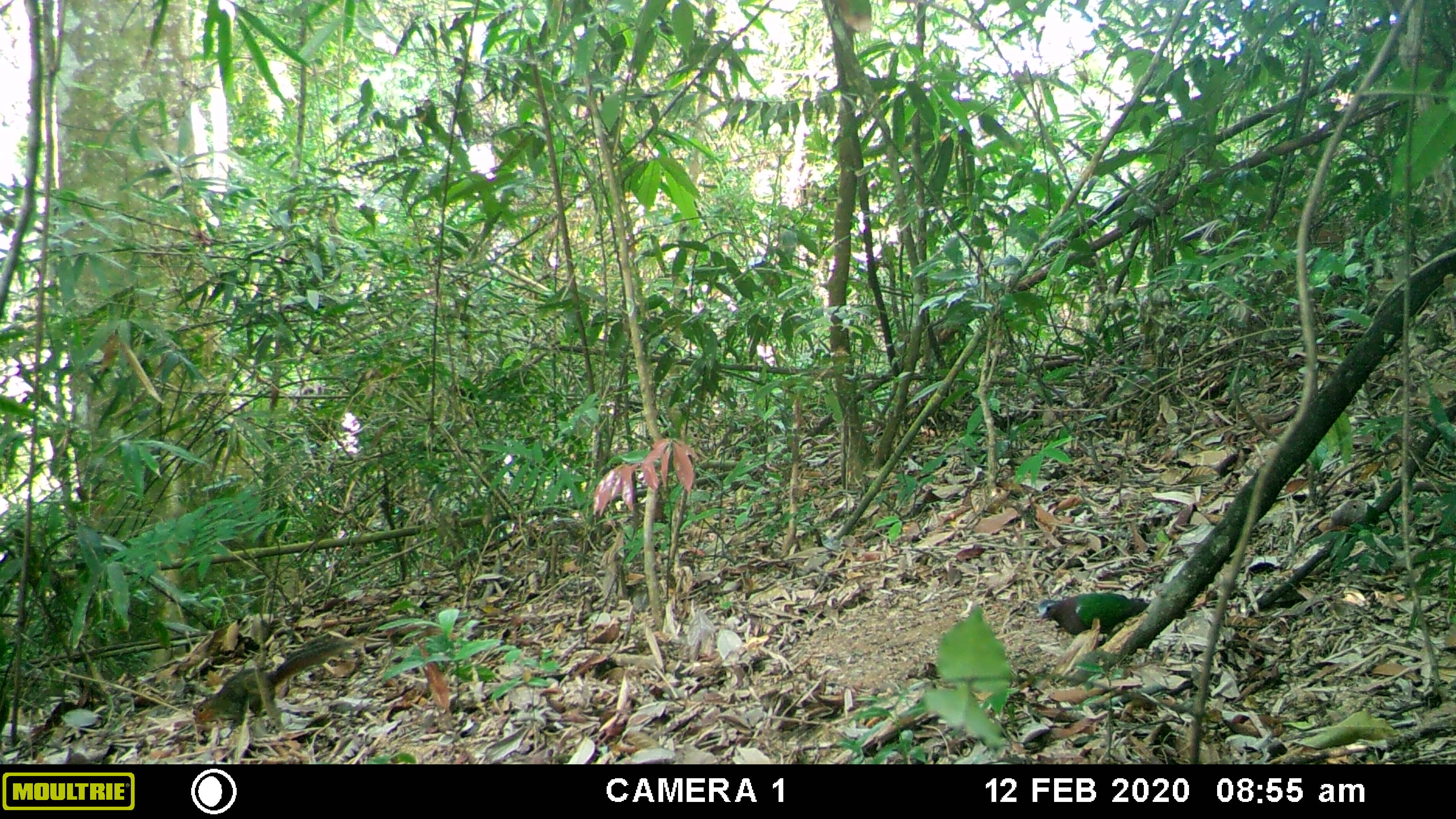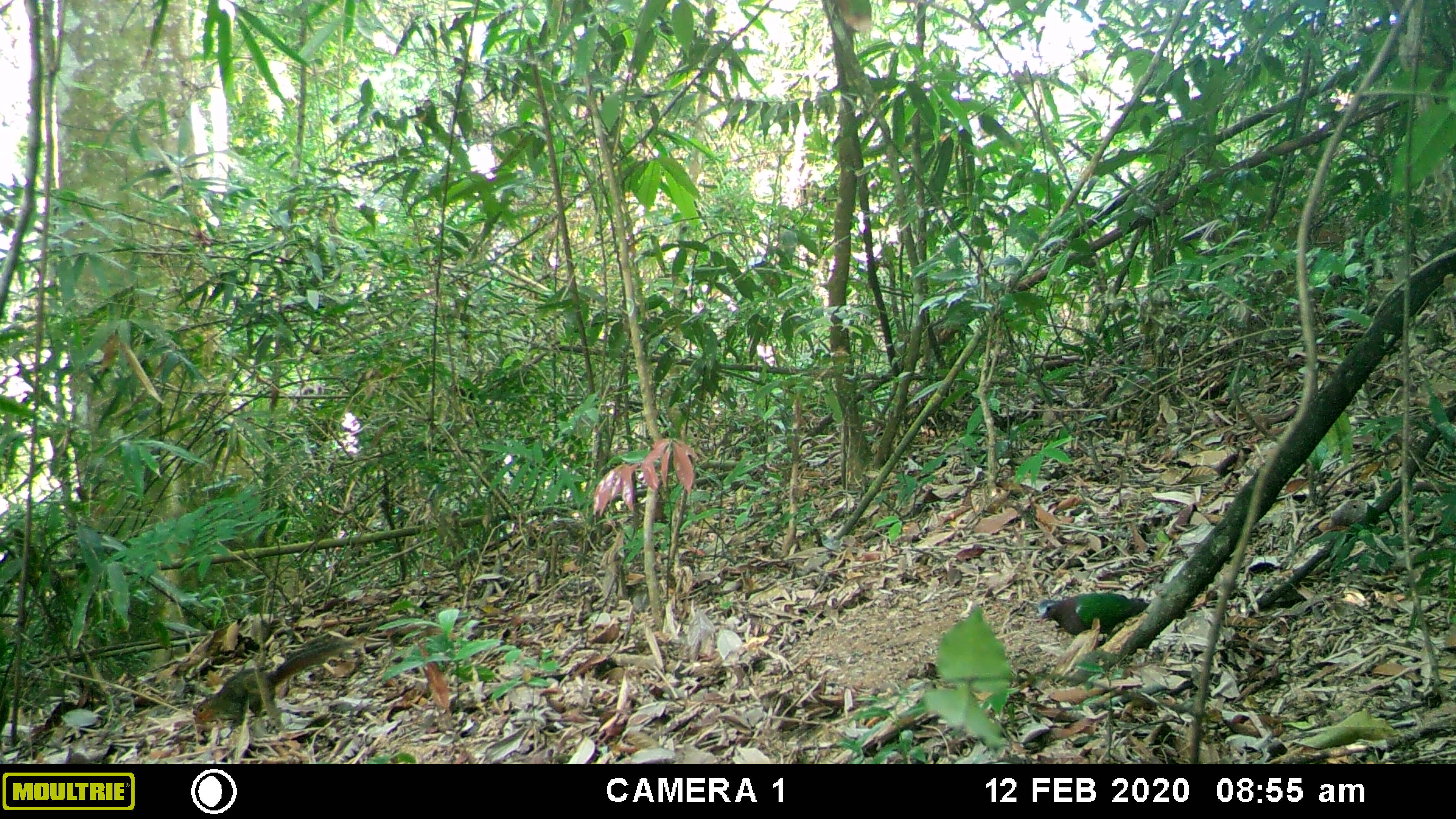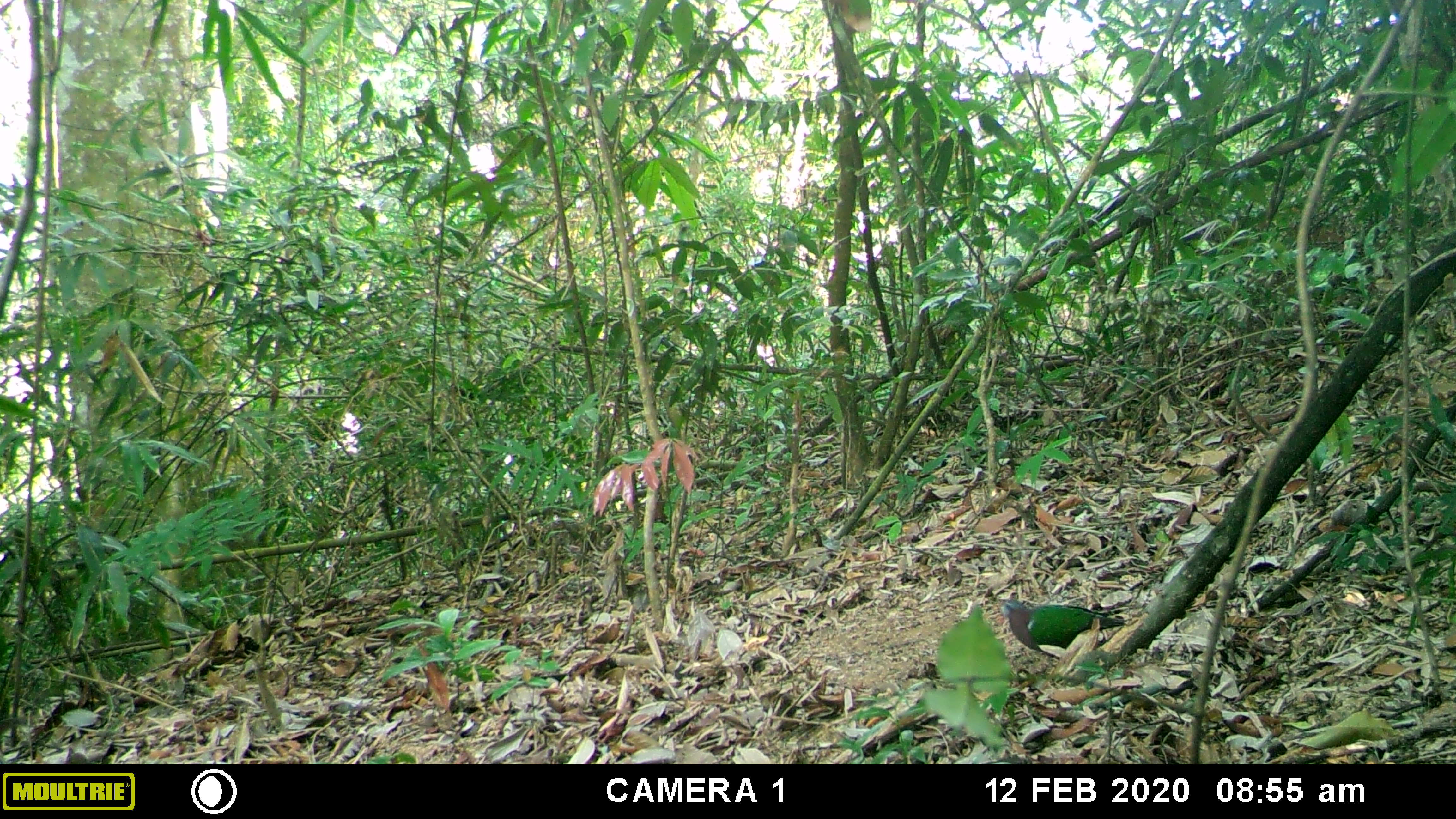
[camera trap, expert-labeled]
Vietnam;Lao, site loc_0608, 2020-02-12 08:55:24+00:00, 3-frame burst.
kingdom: Animalia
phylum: Chordata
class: Mammalia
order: Rodentia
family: Sciuridae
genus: Dremomys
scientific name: Dremomys rufigenis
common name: red-cheeked squirrel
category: red cheeked squirrel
Red cheeked squirrel (red-cheeked squirrel) (Dremomys rufigenis). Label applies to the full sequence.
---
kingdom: Animalia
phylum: Chordata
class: Aves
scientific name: Aves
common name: bird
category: unidentified bird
Unidentified bird (bird) (Aves). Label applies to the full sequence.